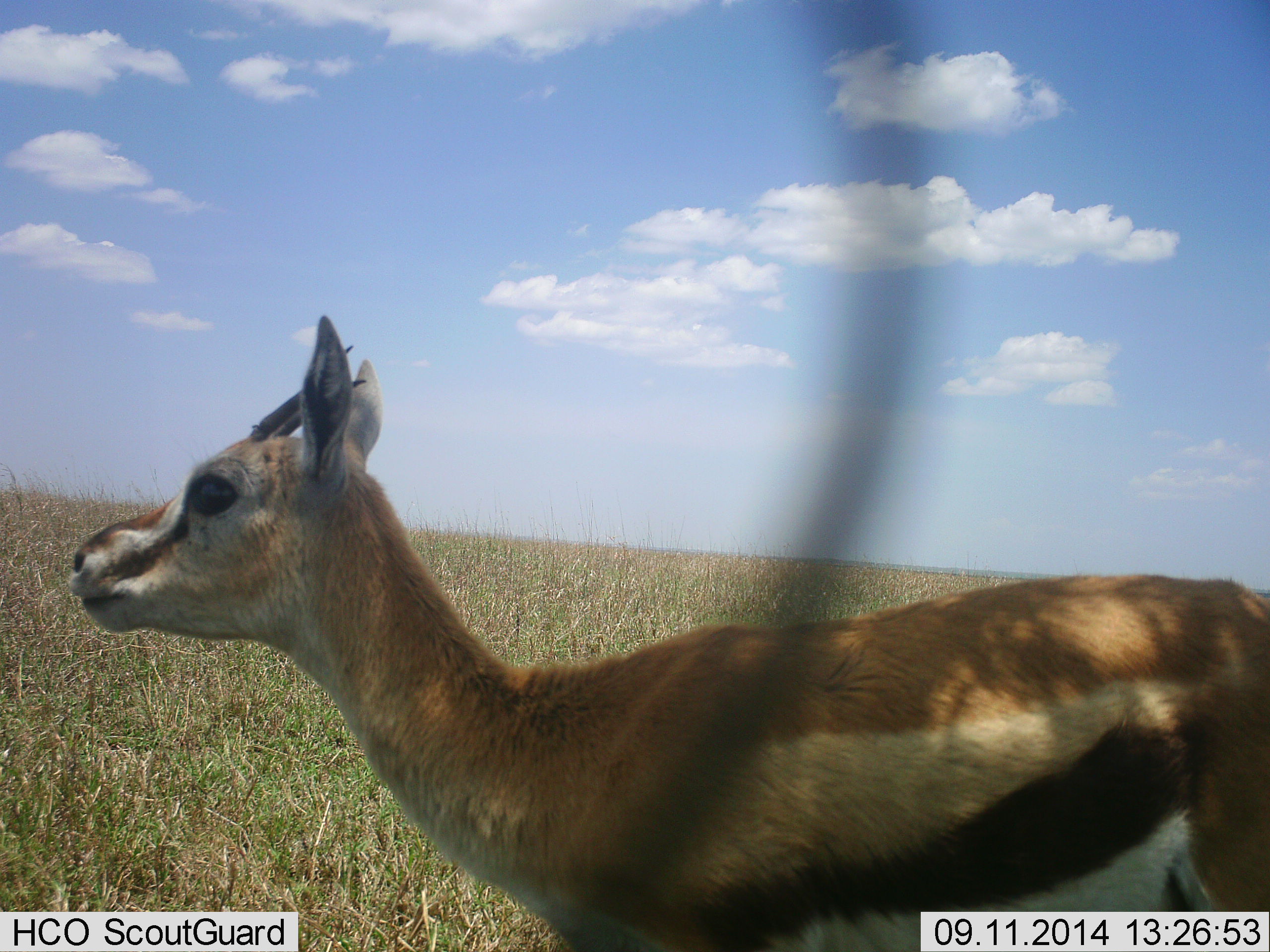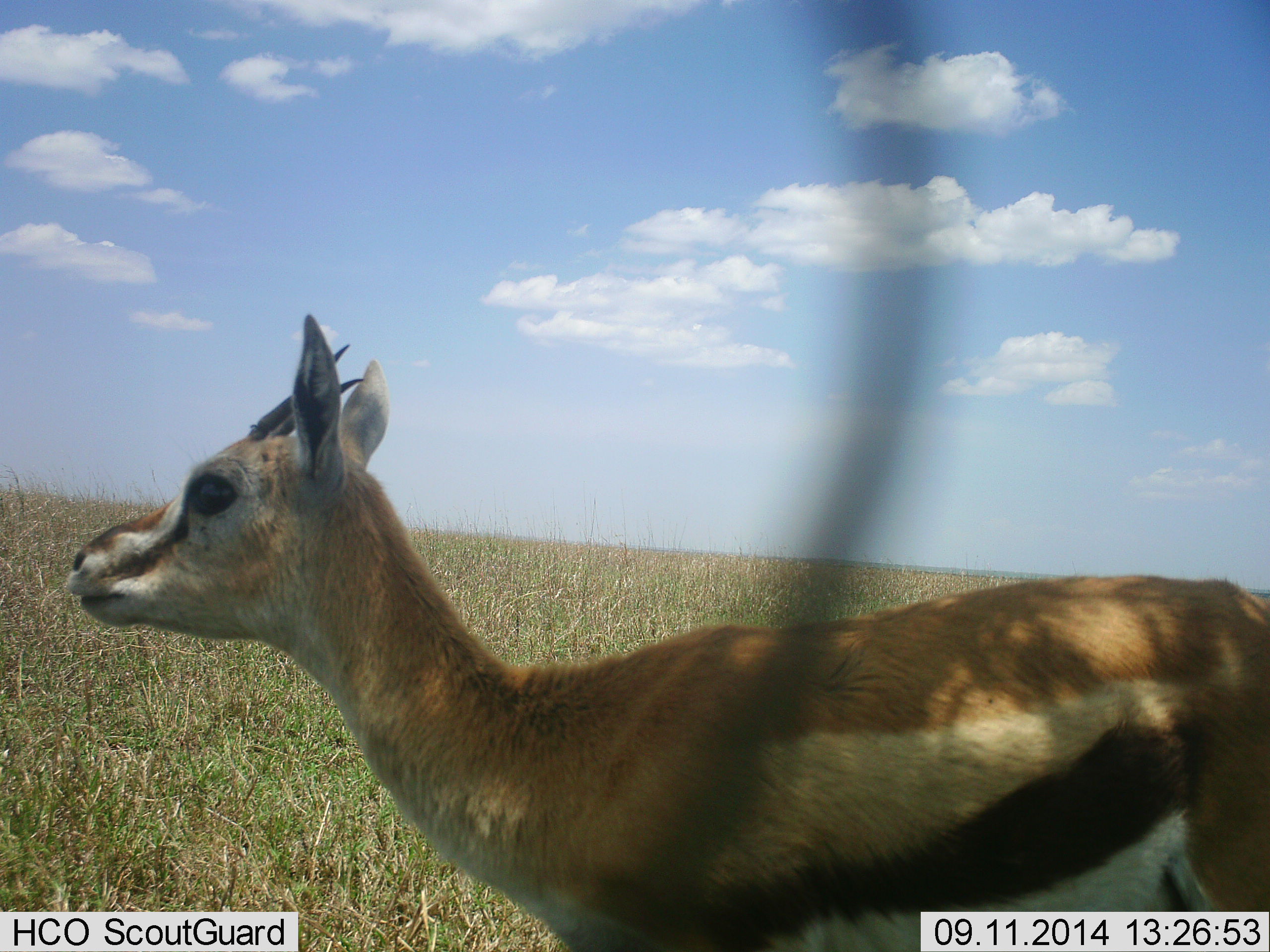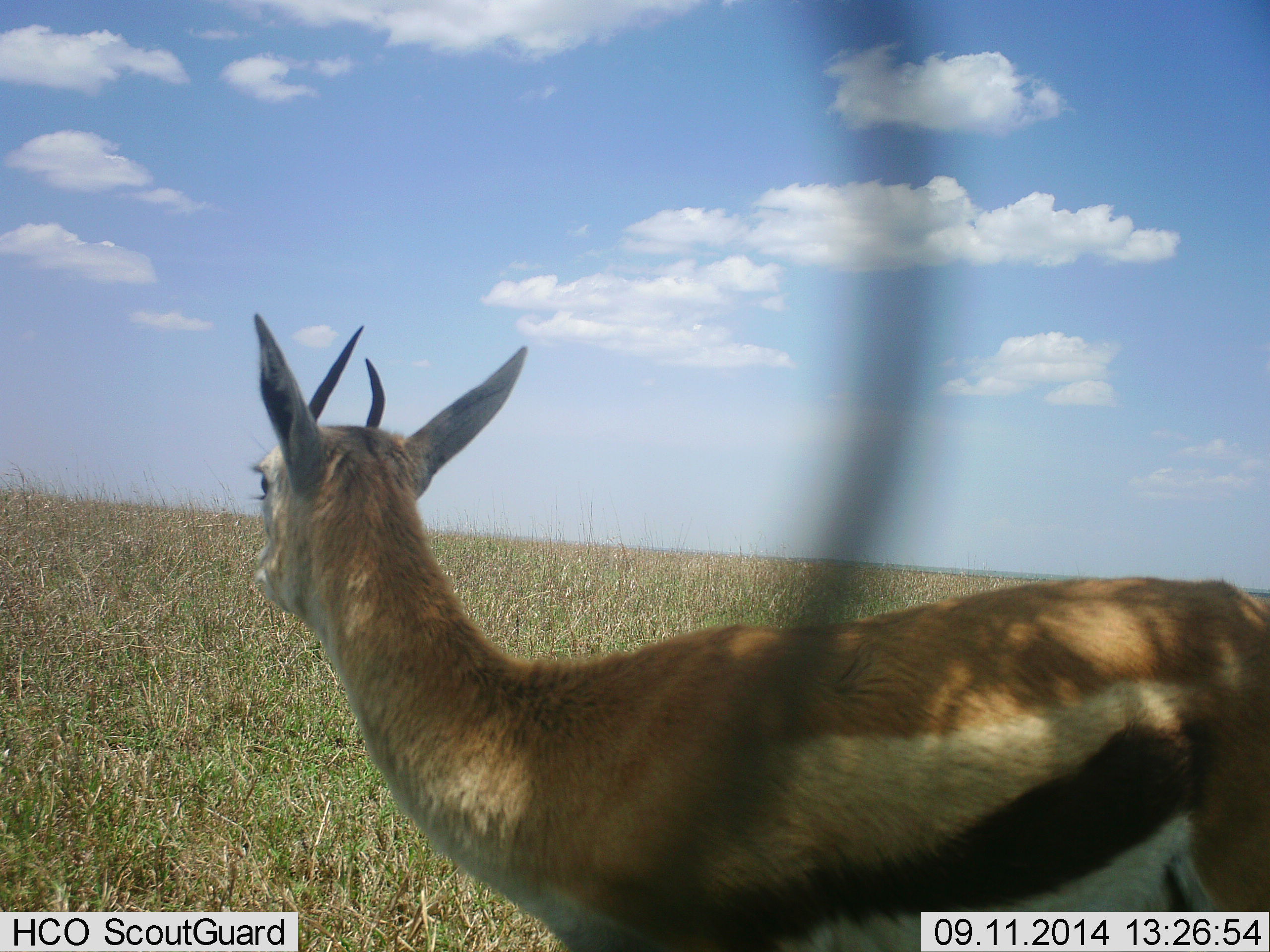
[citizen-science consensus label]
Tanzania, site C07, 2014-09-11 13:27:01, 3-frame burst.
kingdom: Animalia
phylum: Chordata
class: Mammalia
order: Artiodactyla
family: Bovidae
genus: Eudorcas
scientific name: Eudorcas thomsonii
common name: thomson's gazelle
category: gazellethomsons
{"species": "gazellethomsons (thomson's gazelle) (Eudorcas thomsonii)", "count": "1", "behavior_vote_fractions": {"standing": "100%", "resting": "0%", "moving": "0%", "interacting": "0%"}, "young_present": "0%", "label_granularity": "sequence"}